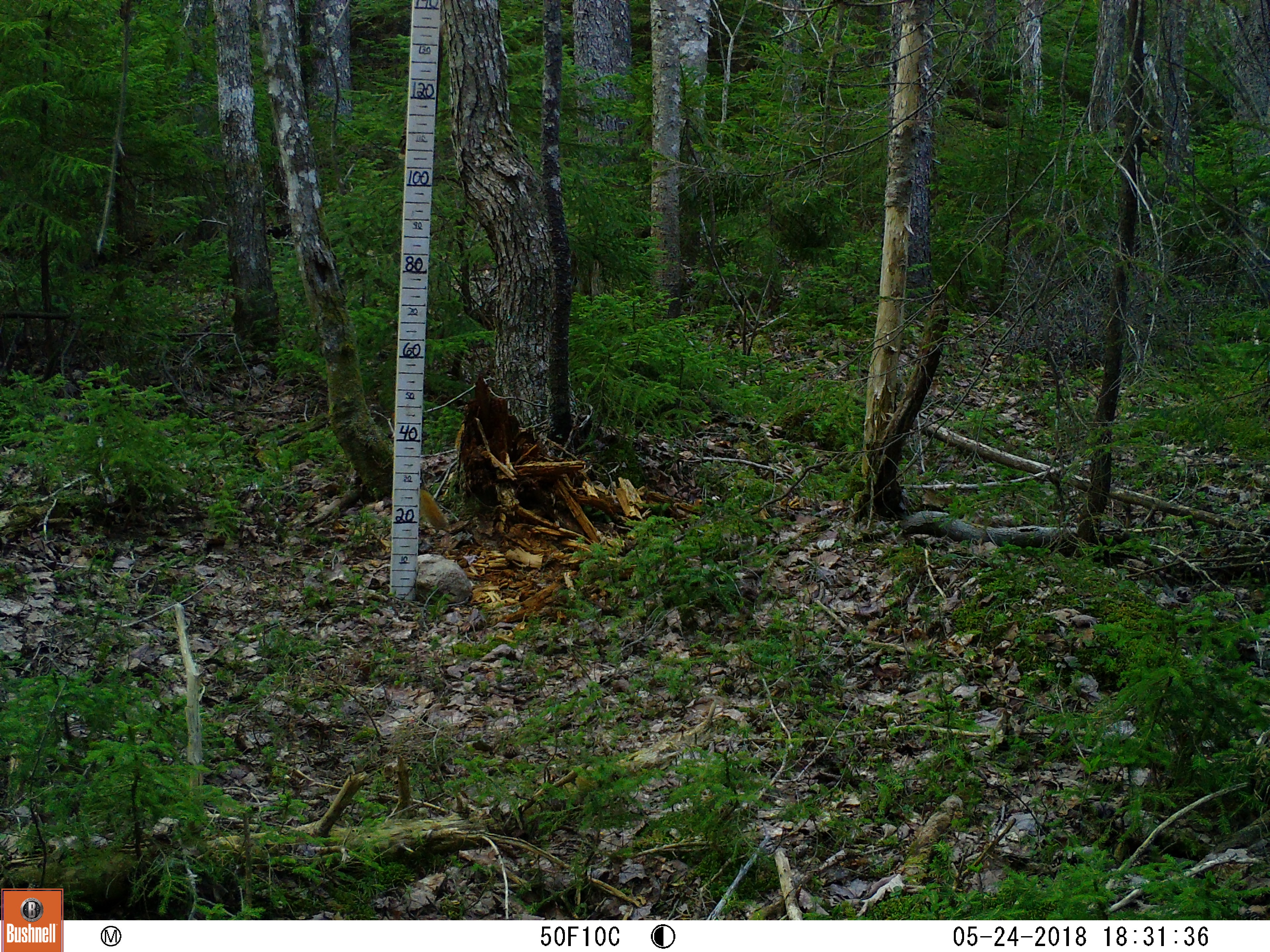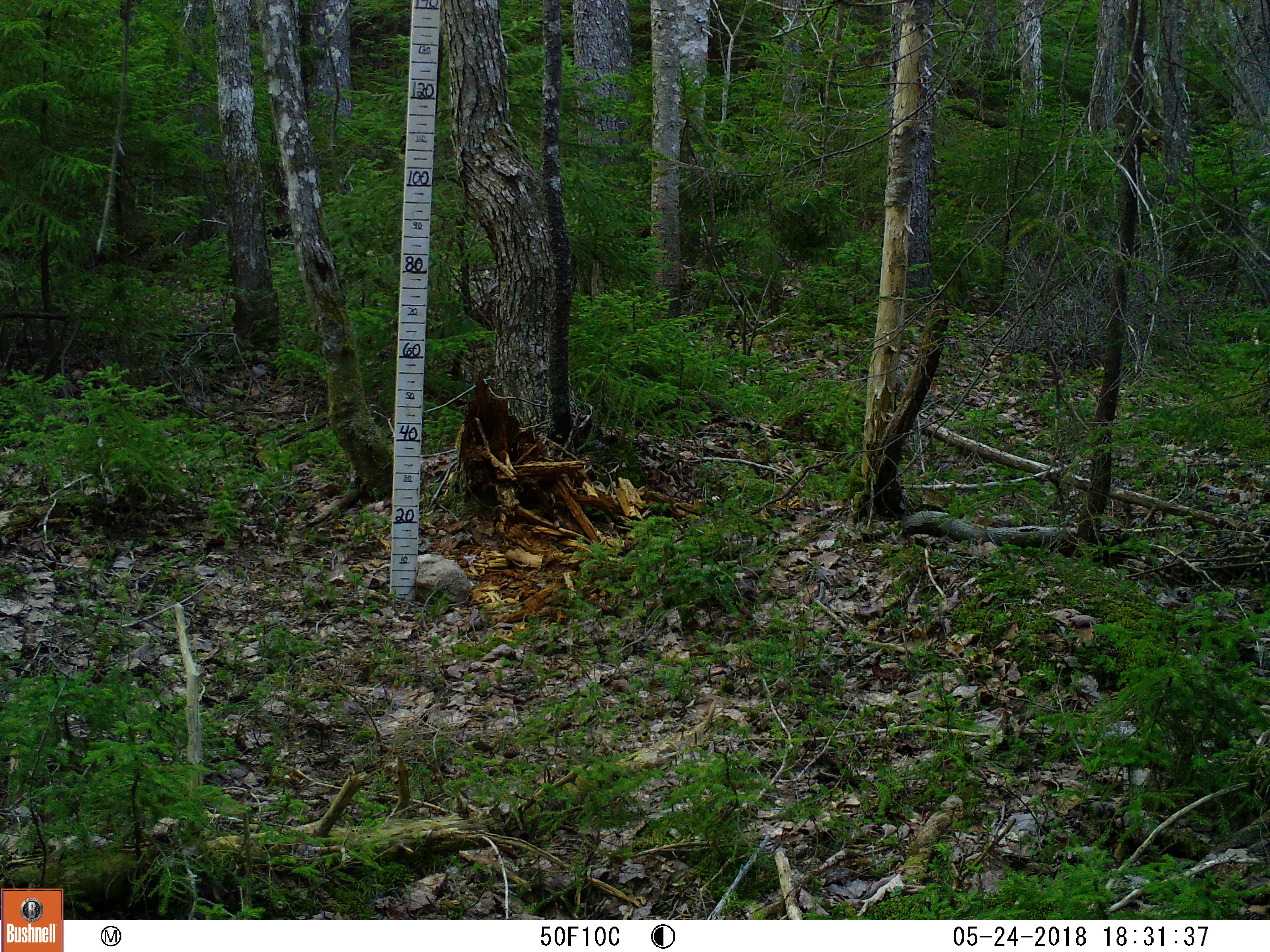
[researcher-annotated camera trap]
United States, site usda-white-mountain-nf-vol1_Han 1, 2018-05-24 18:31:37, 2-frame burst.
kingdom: Animalia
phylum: Chordata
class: Mammalia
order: Rodentia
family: Sciuridae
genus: Tamiasciurus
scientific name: Tamiasciurus hudsonicus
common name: red squirrel